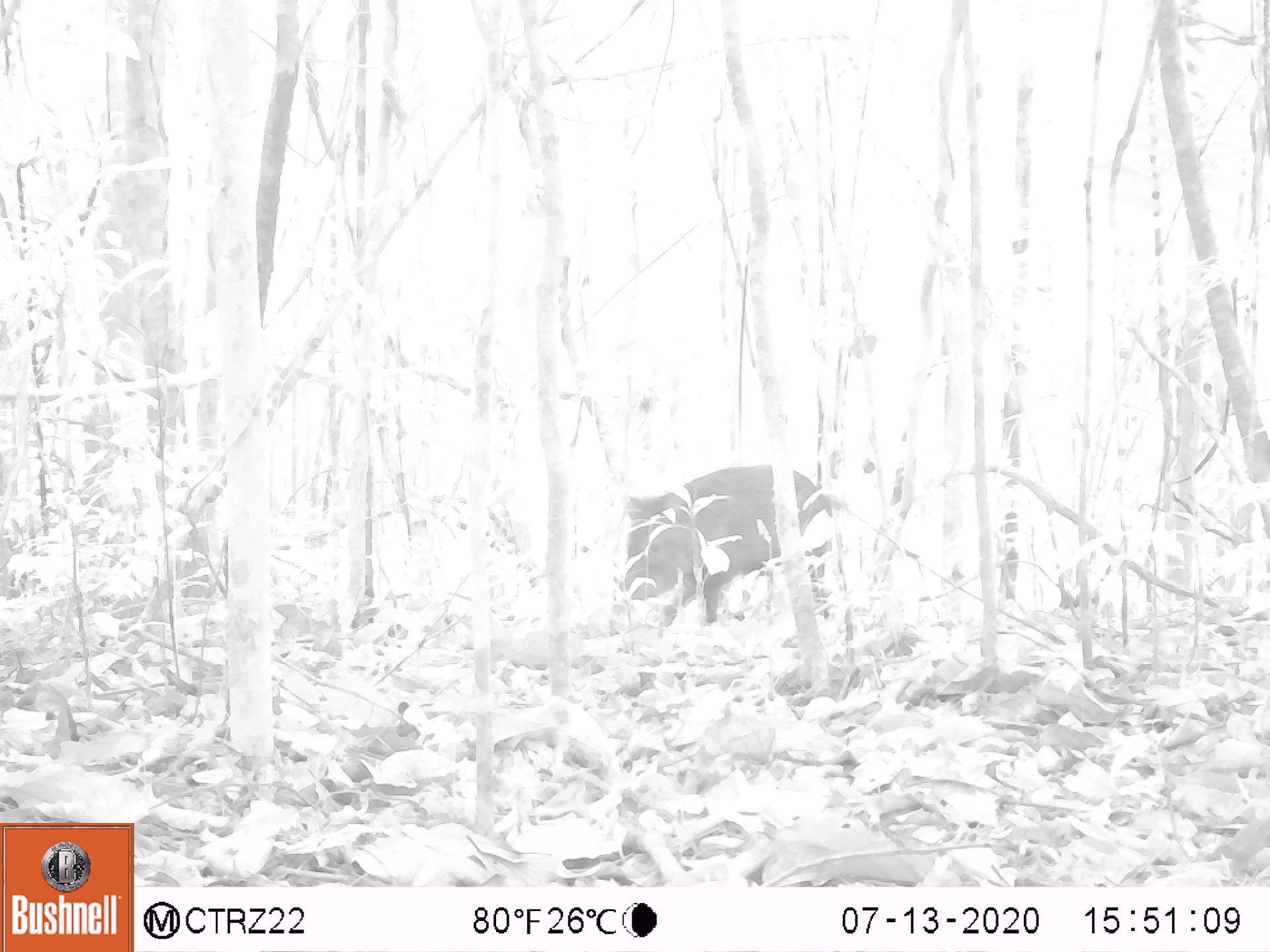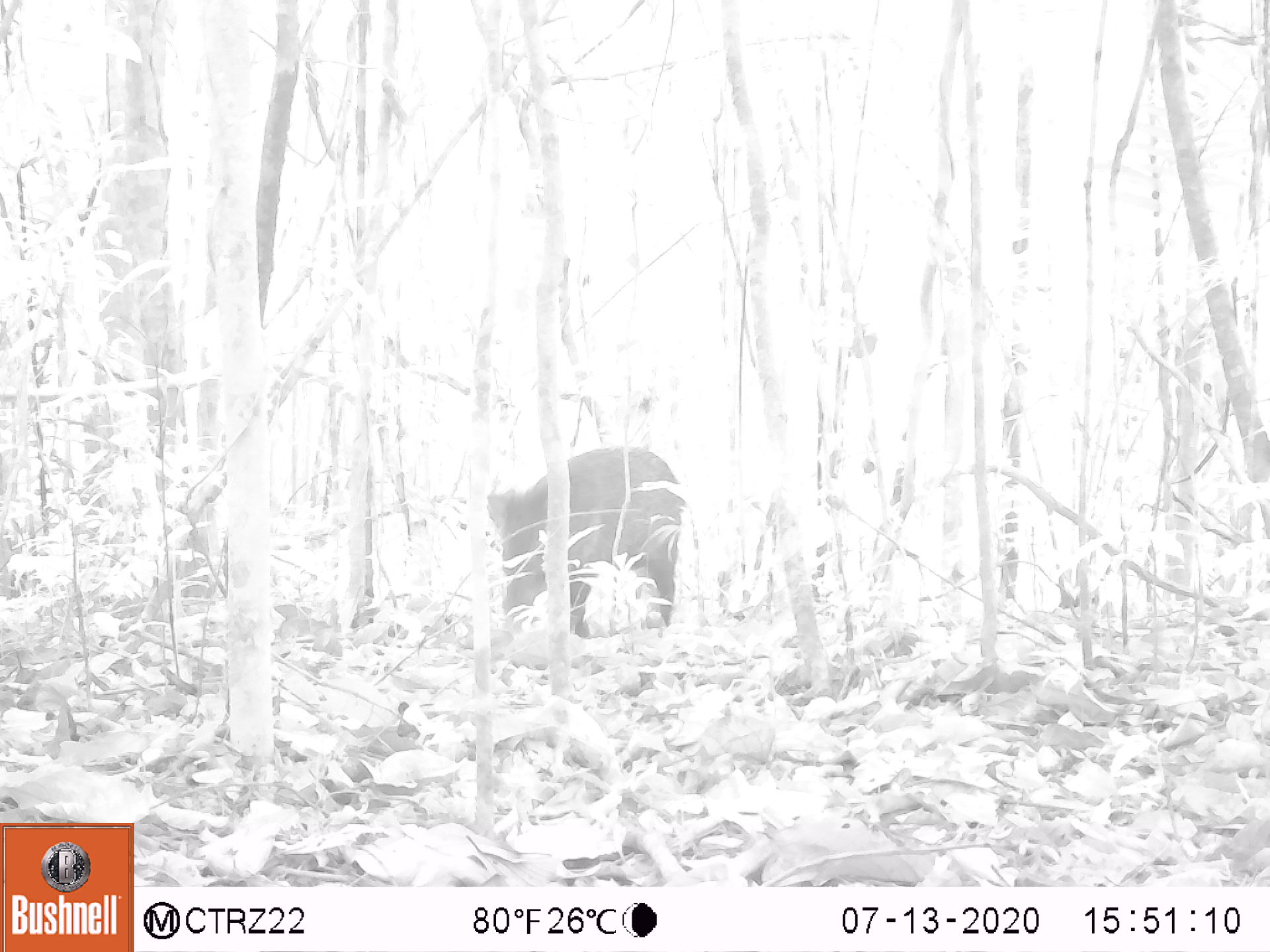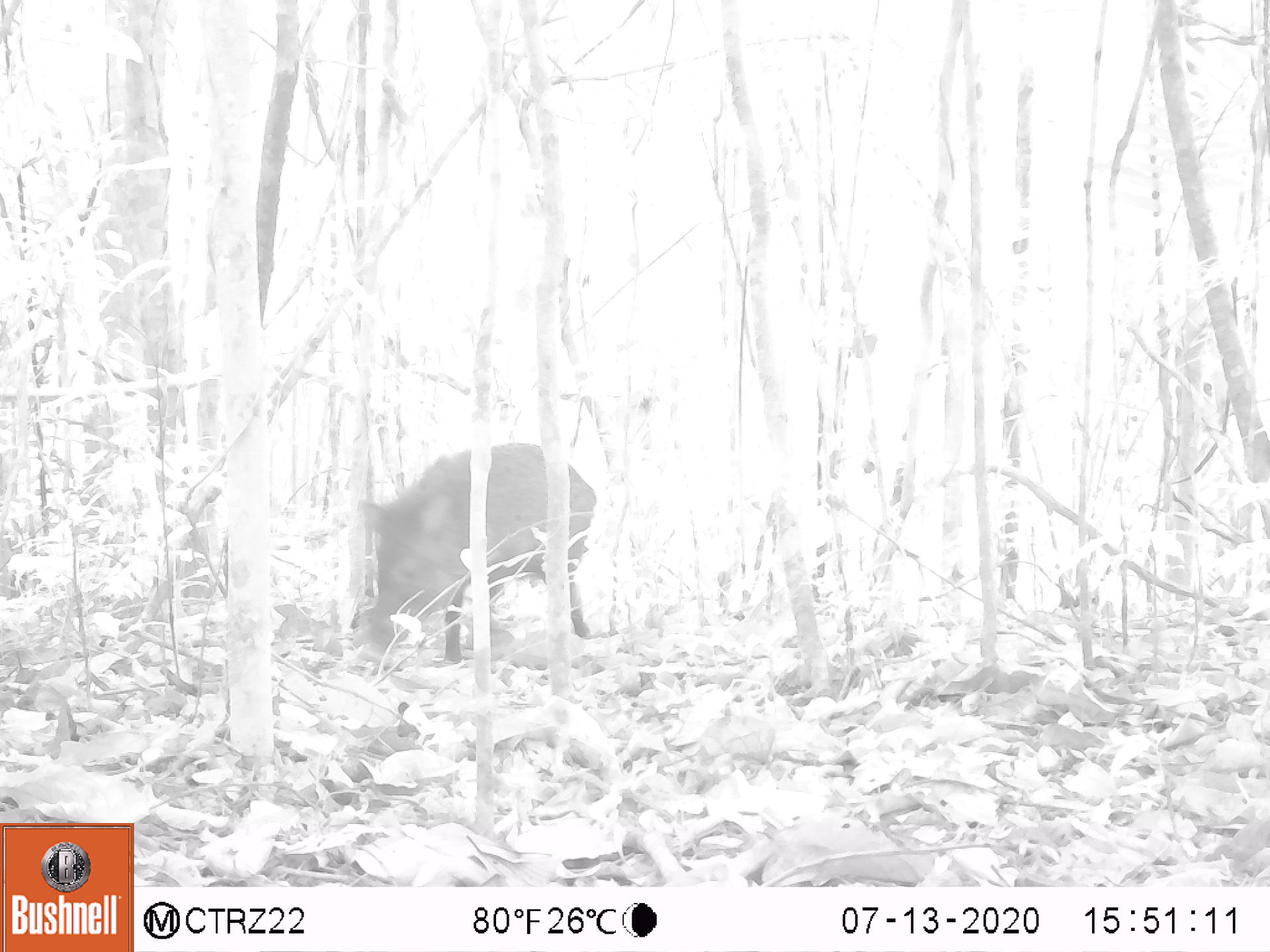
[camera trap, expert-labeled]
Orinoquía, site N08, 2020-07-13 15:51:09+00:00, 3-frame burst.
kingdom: Animalia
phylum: Chordata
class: Mammalia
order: Artiodactyla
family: Tayassuidae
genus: Pecari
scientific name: Pecari tajacu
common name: collared peccary